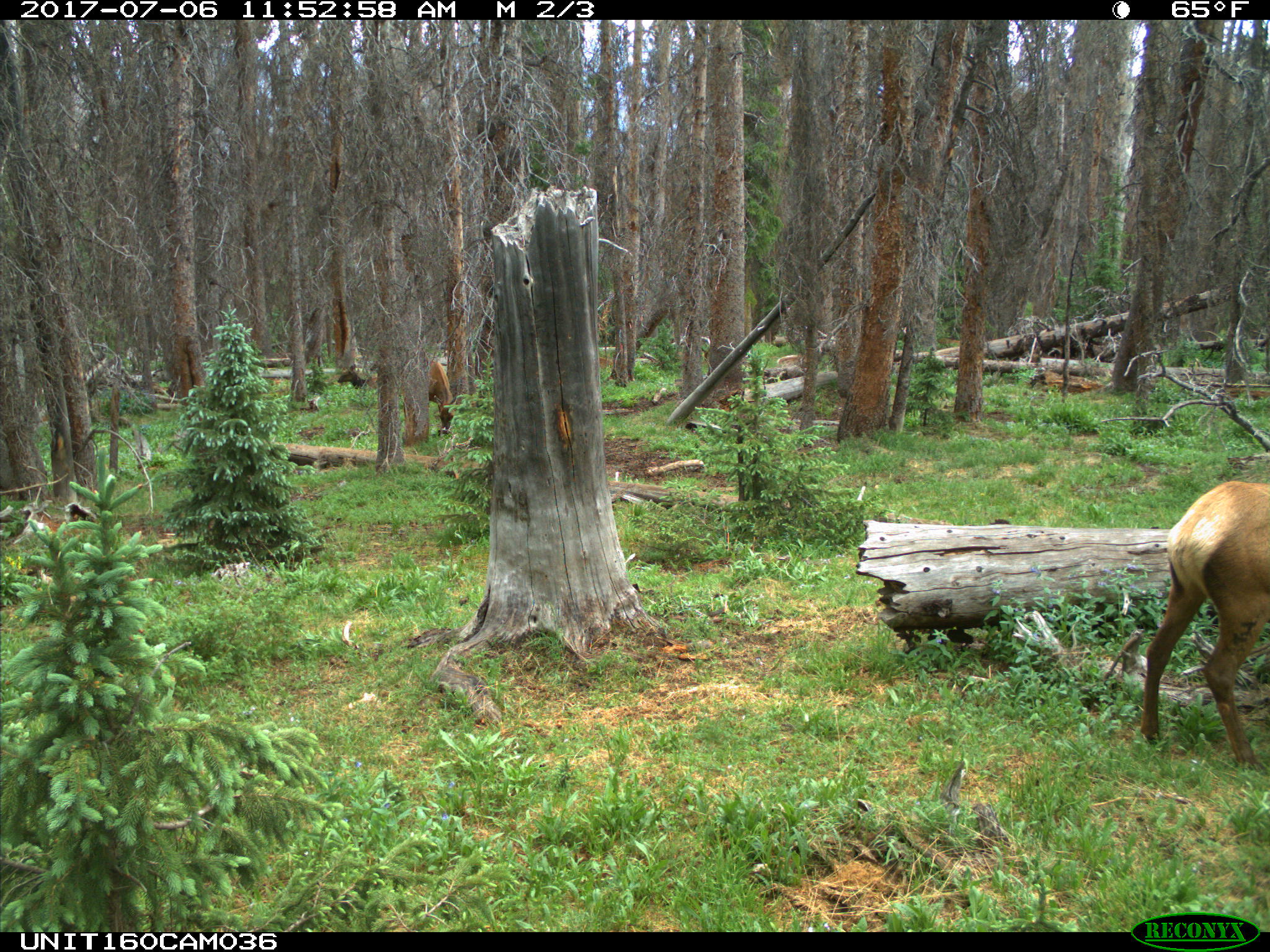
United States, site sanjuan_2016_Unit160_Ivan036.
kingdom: Animalia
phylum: Chordata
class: Mammalia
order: Artiodactyla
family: Cervidae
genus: Cervus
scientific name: Cervus elaphus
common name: red deer